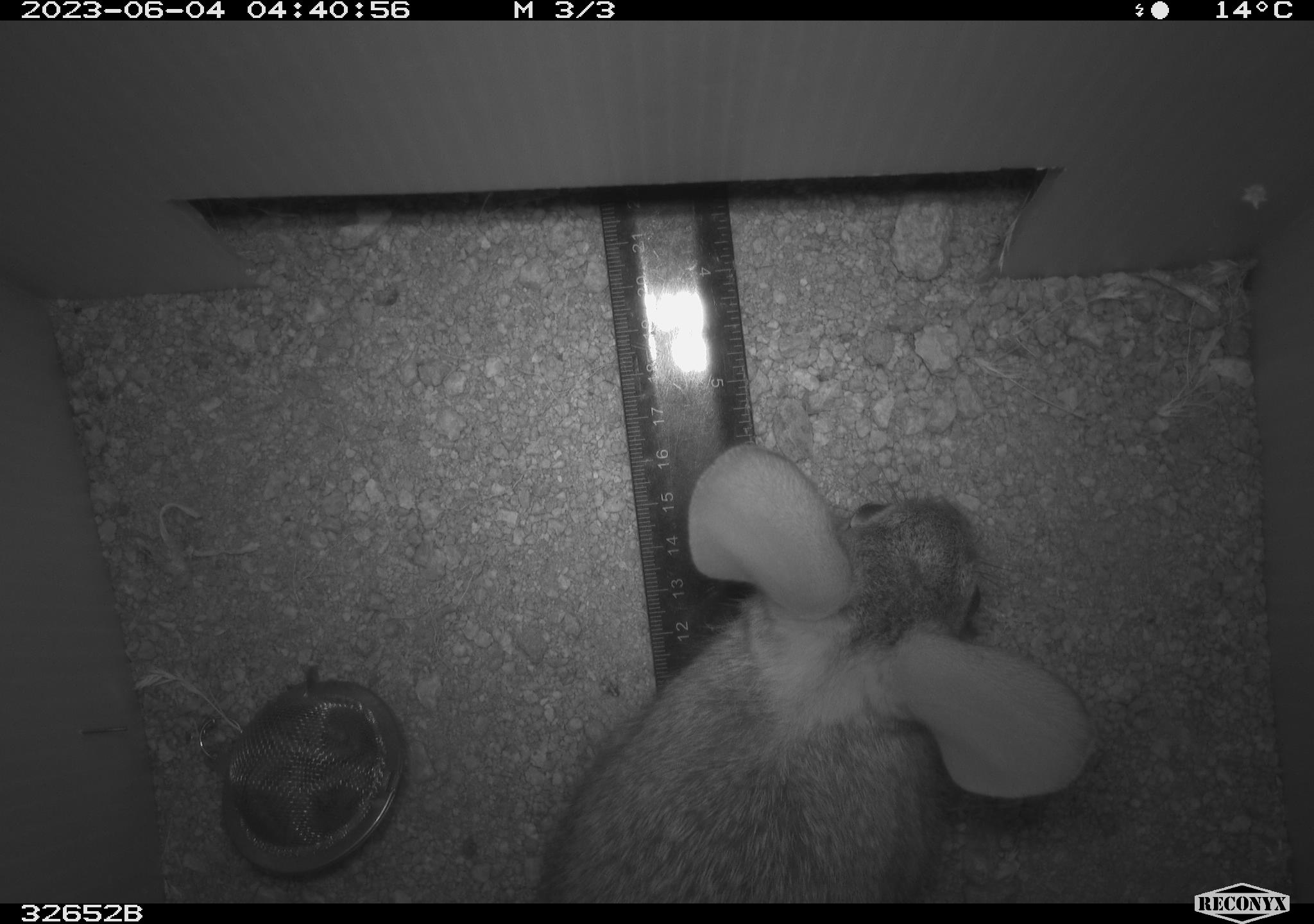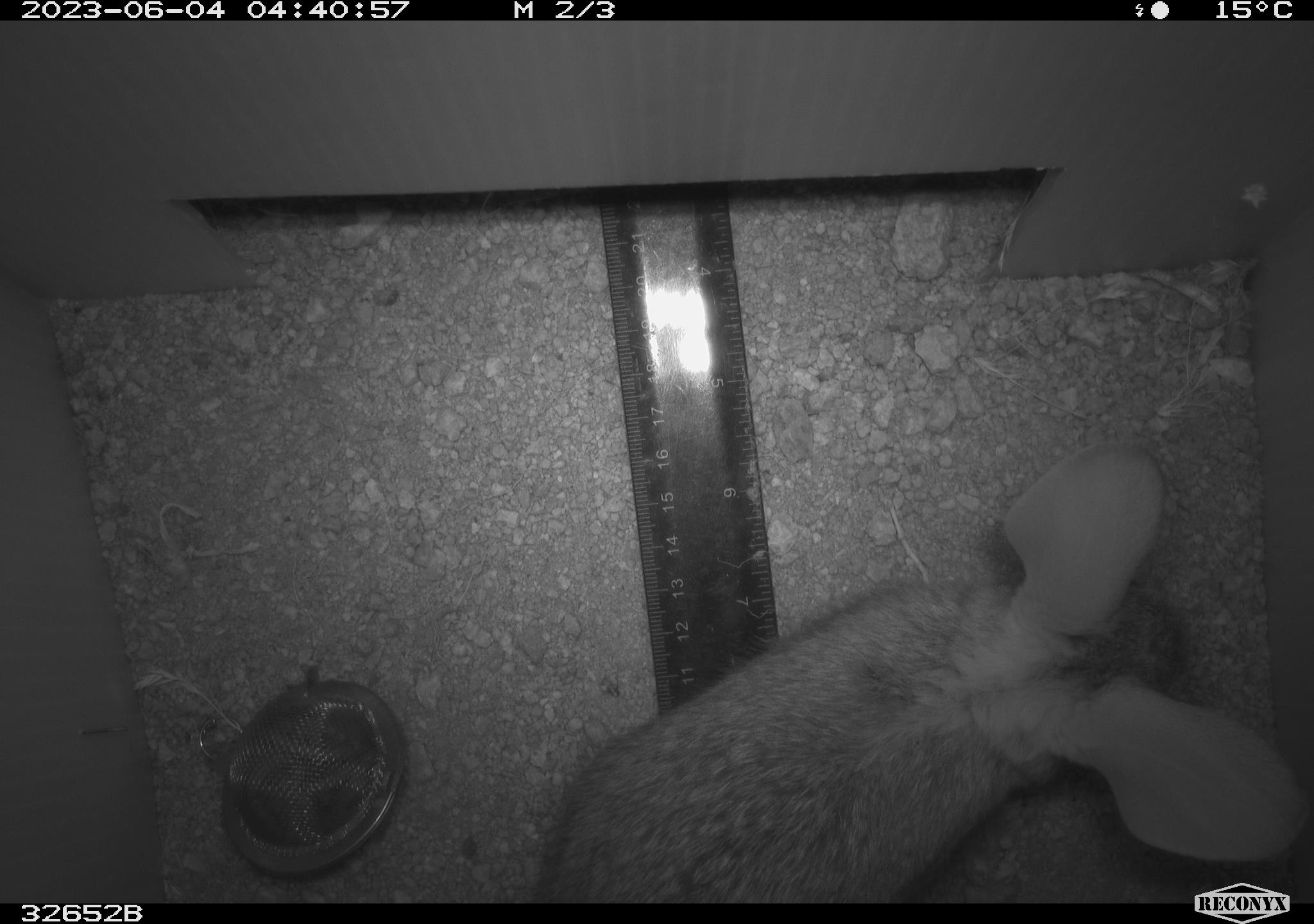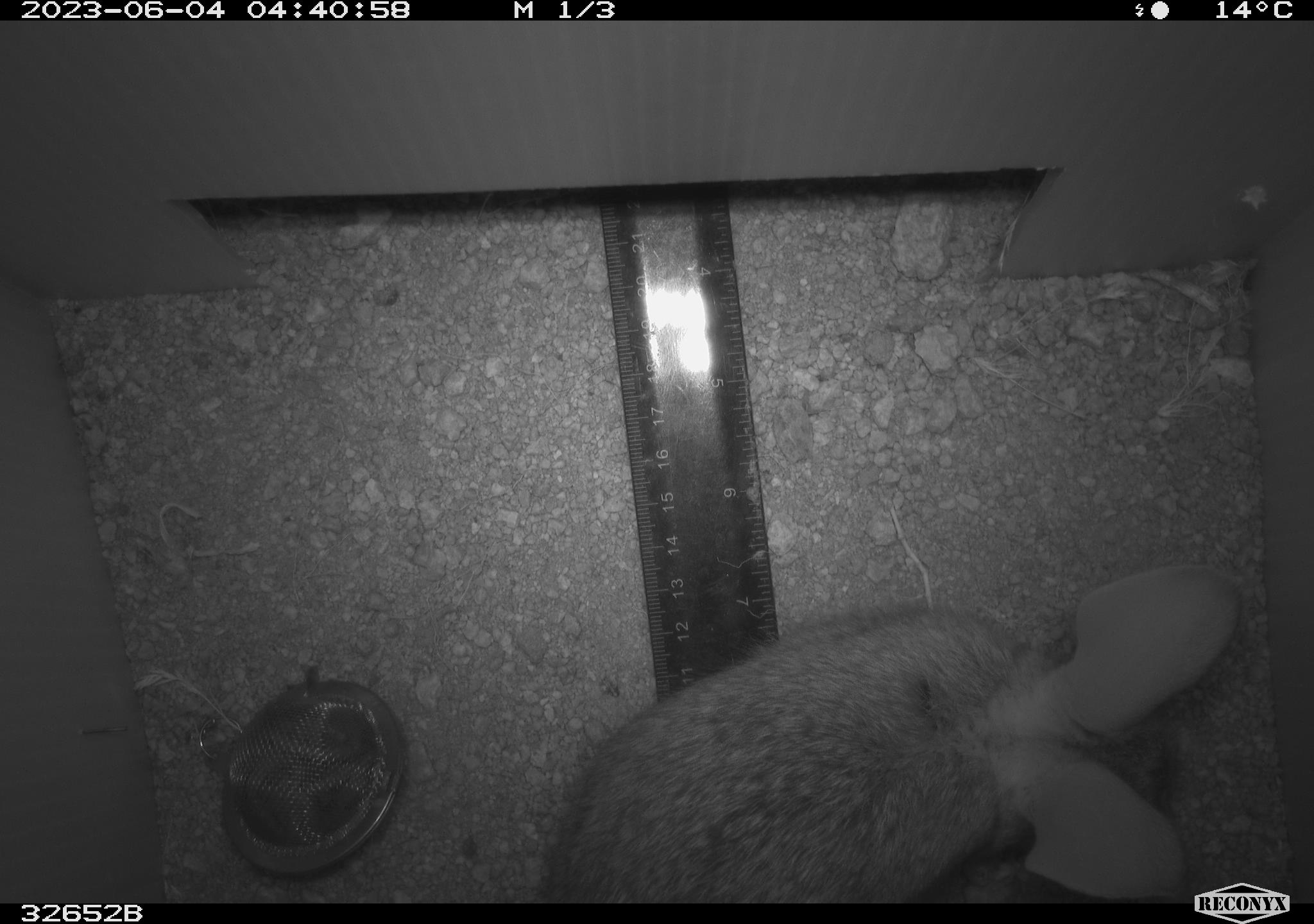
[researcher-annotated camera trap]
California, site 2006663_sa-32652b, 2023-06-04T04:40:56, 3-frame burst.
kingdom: Animalia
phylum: Chordata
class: Mammalia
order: Lagomorpha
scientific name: Lagomorpha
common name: hares, rabbits, and pikas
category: lagomorpha order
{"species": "lagomorpha order (hares, rabbits, and pikas) (Lagomorpha)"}